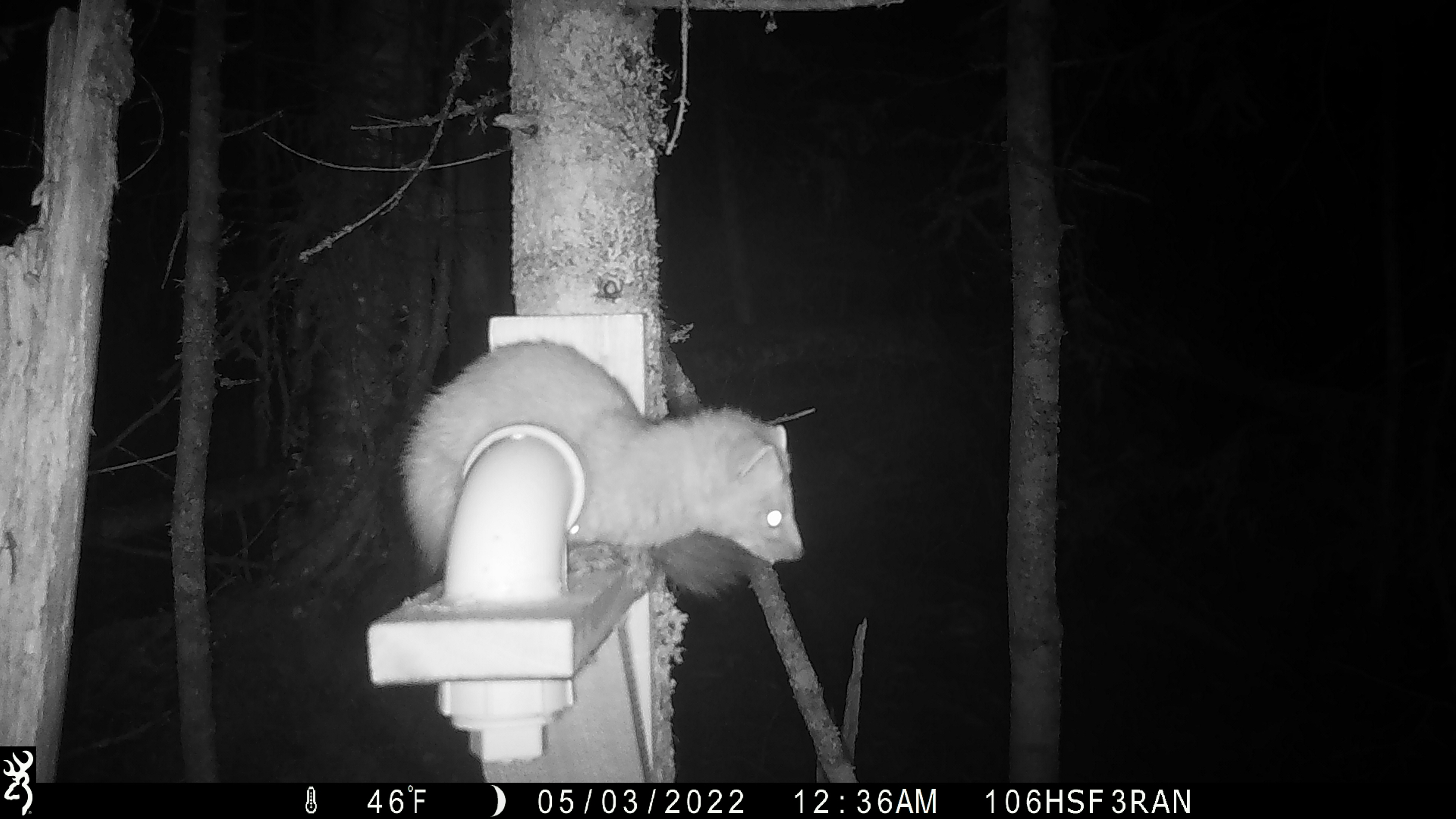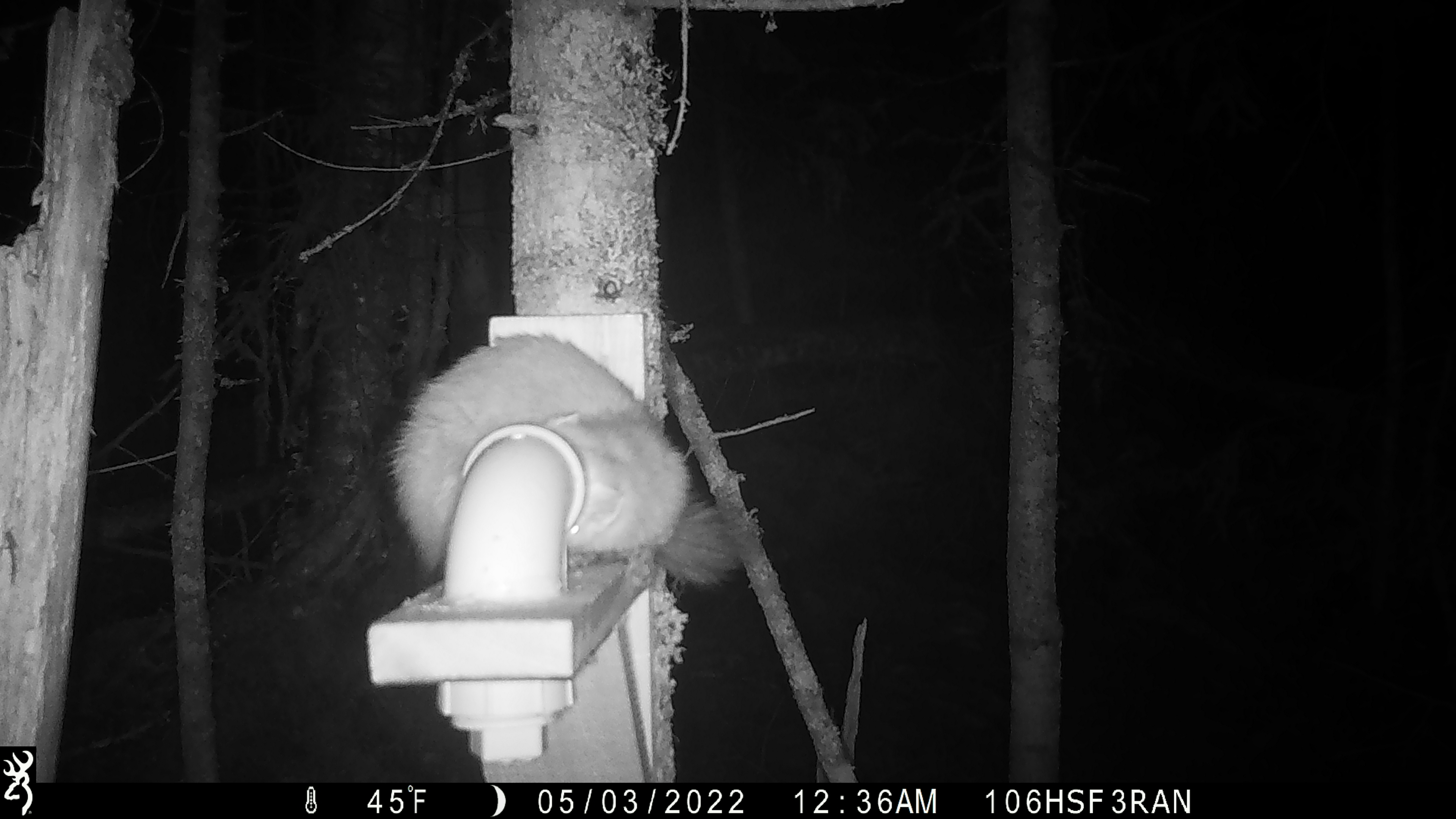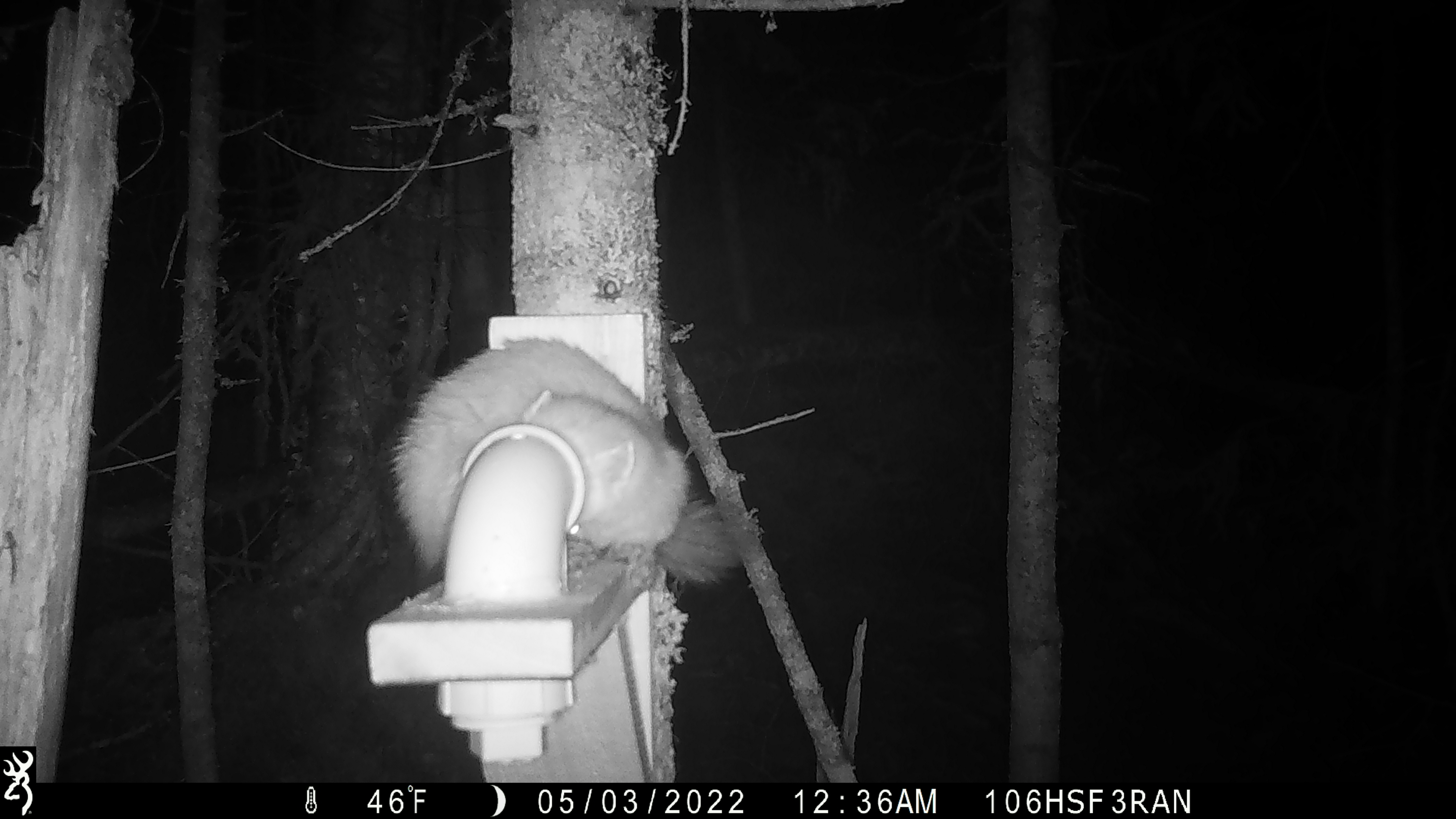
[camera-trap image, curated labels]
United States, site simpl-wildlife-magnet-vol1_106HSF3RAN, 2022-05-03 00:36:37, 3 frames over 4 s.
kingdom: Animalia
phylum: Chordata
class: Mammalia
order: Carnivora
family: Mustelidae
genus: Martes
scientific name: Martes americana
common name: american marten